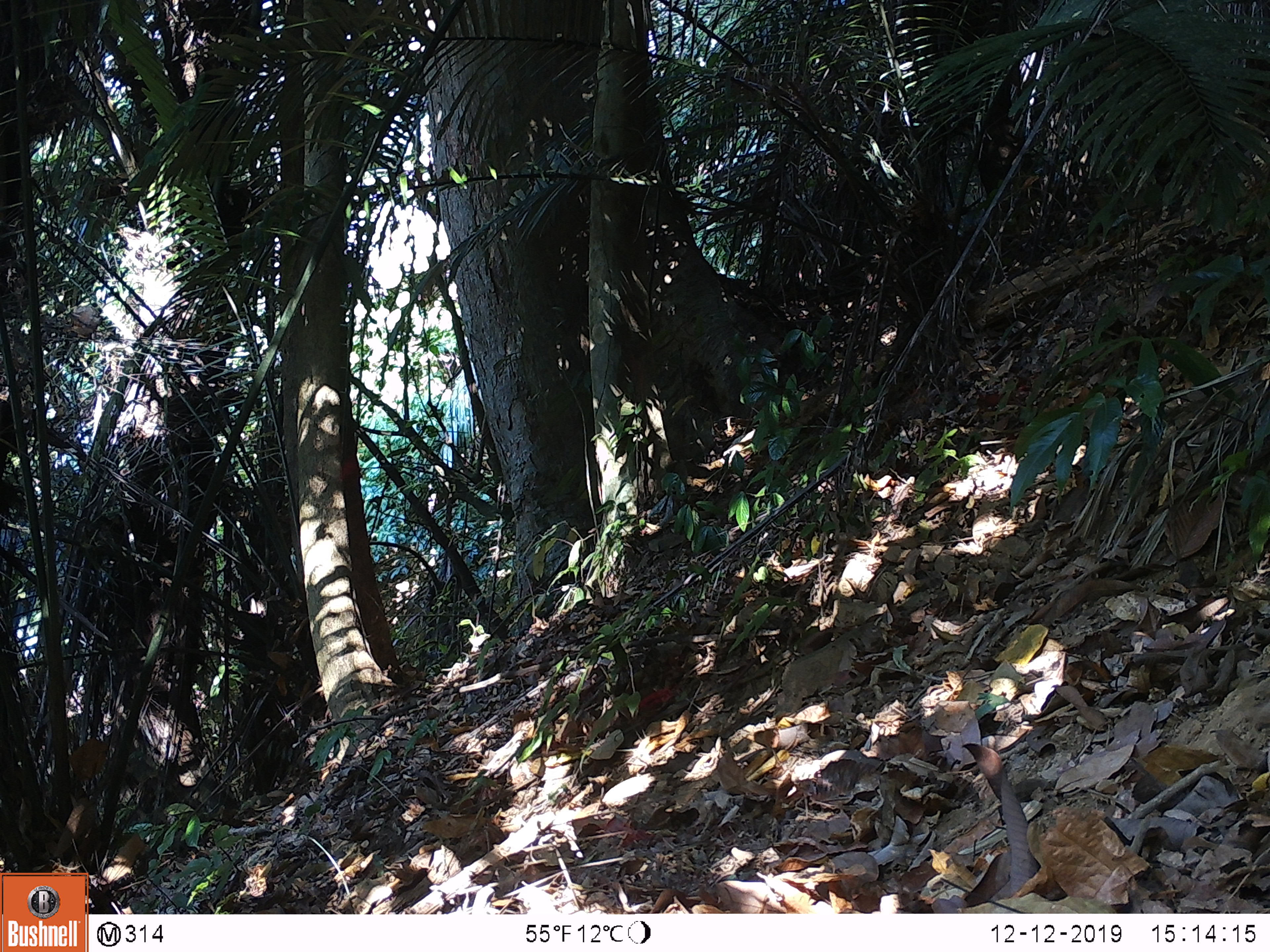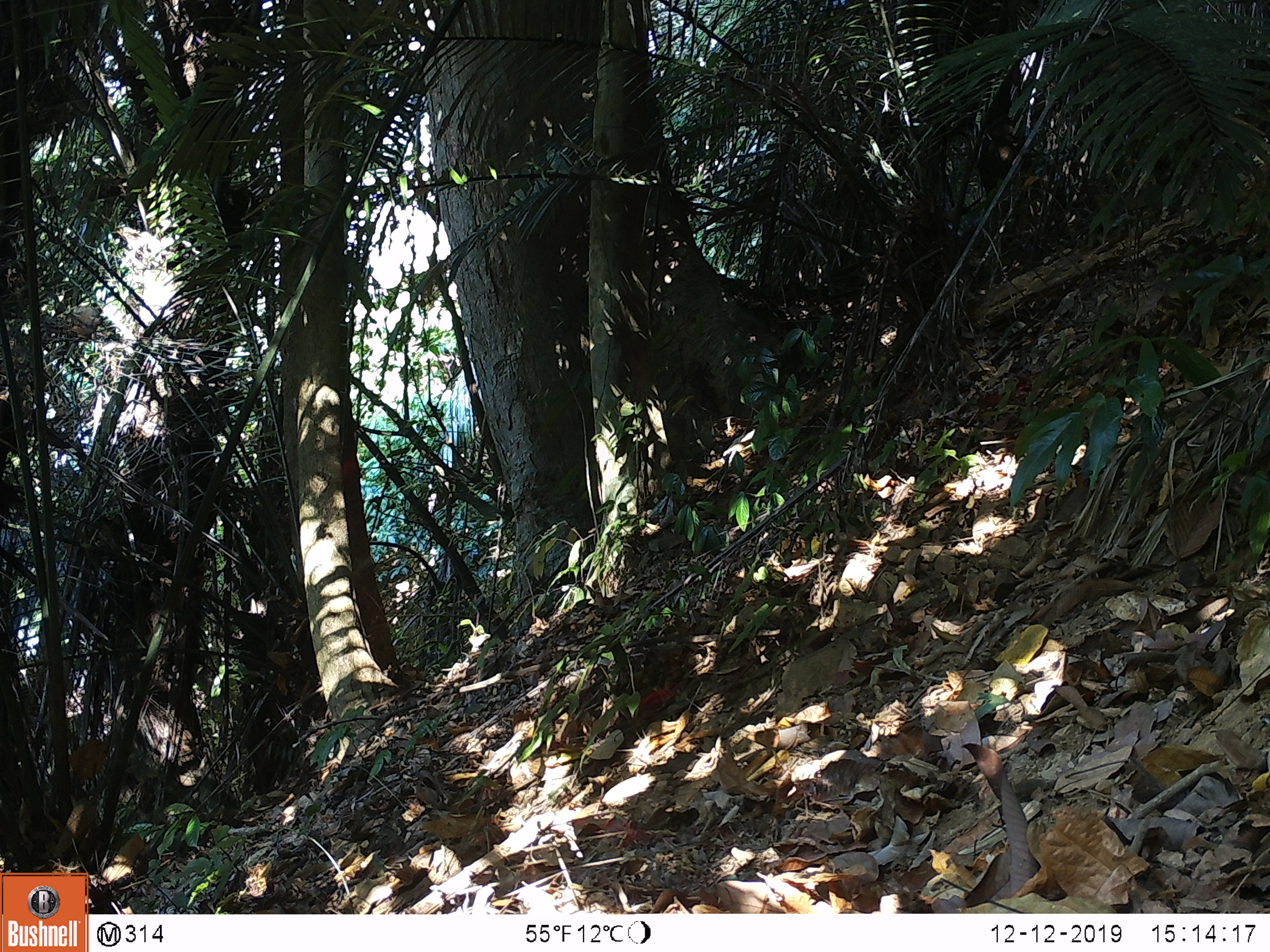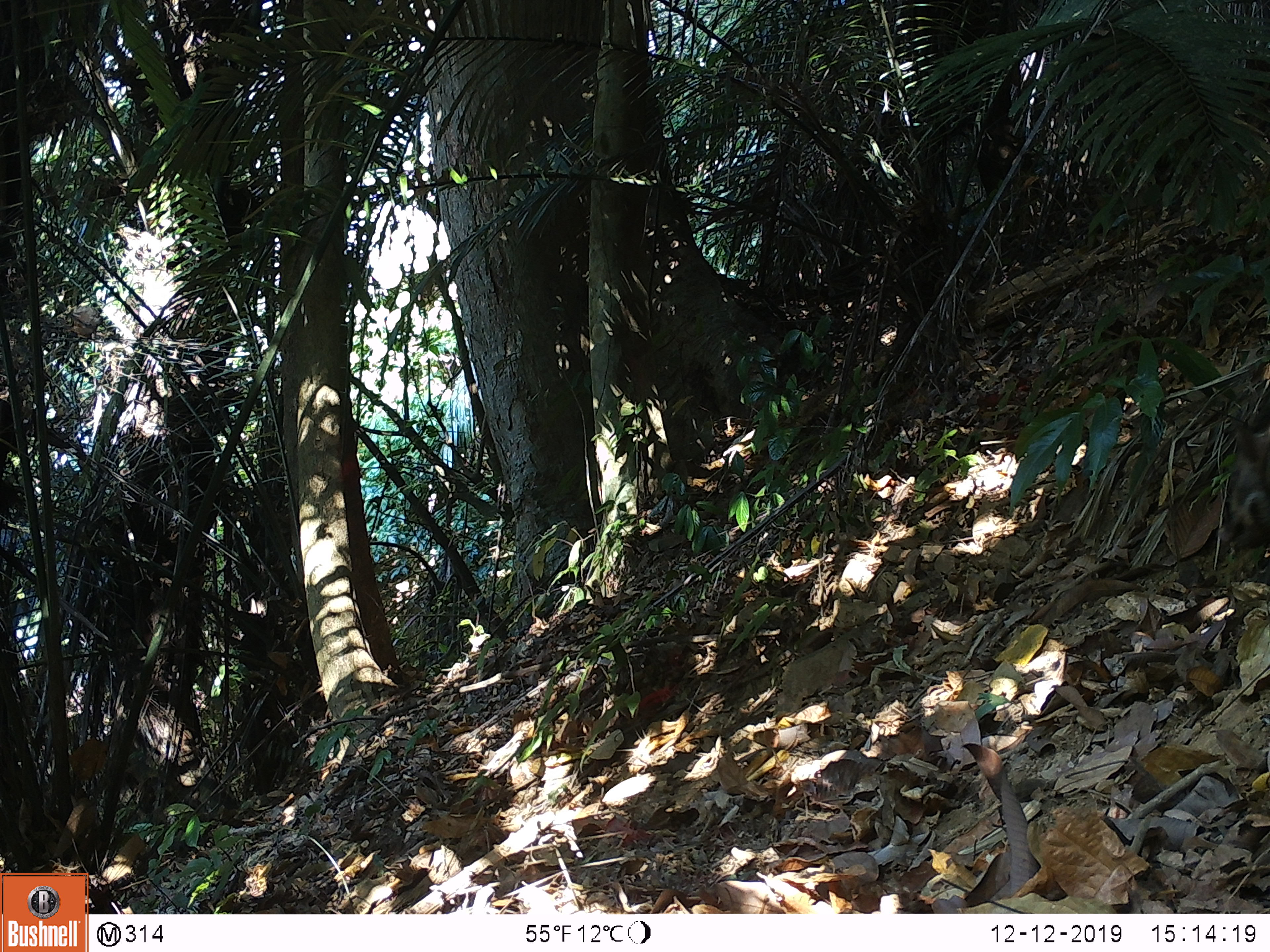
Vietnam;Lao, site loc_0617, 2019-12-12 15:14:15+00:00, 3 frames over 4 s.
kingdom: Animalia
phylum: Chordata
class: Mammalia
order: Artiodactyla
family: Suidae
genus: Sus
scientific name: Sus scrofa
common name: eurasian wild pig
Eurasian wild pig (Sus scrofa). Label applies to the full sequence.